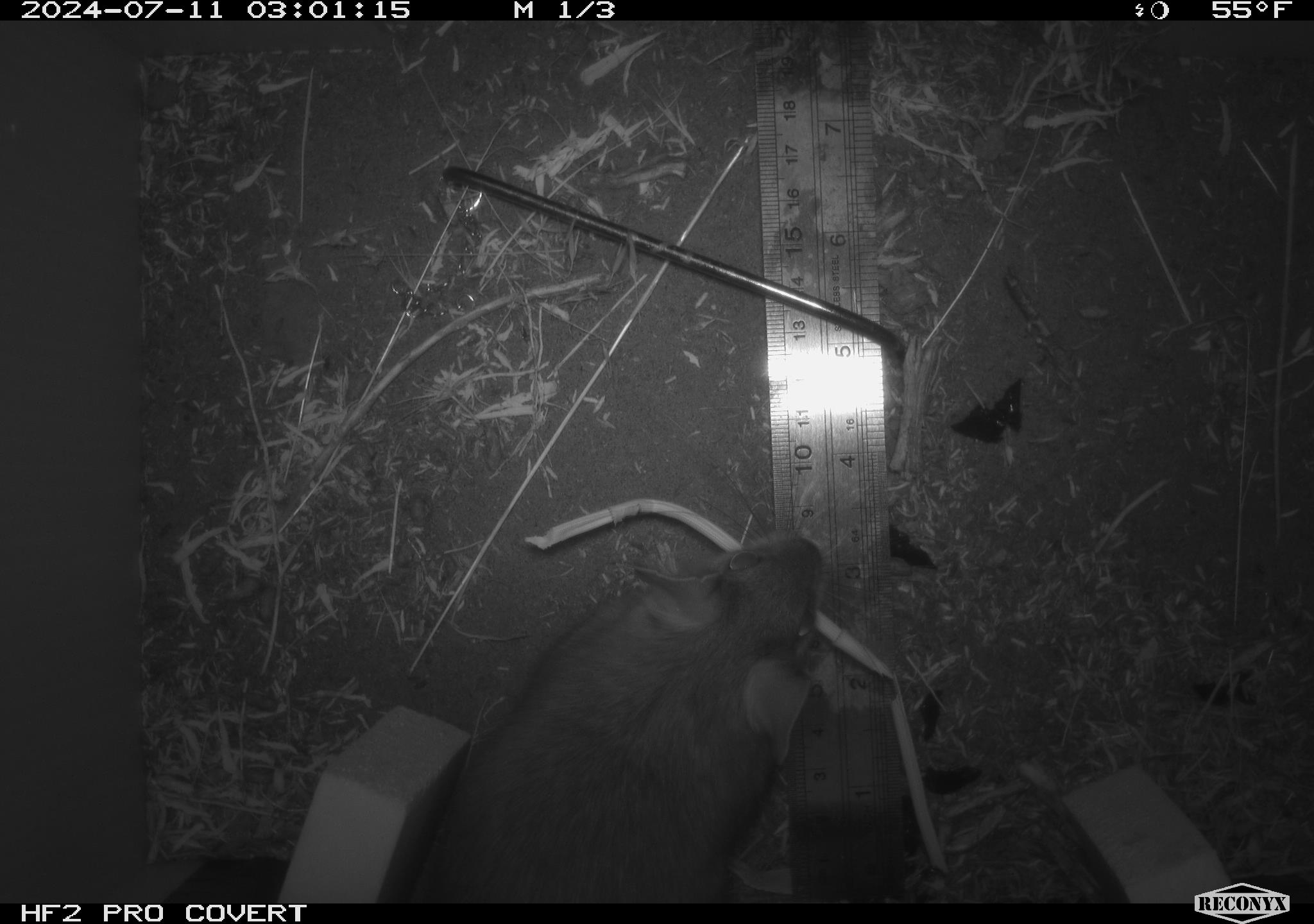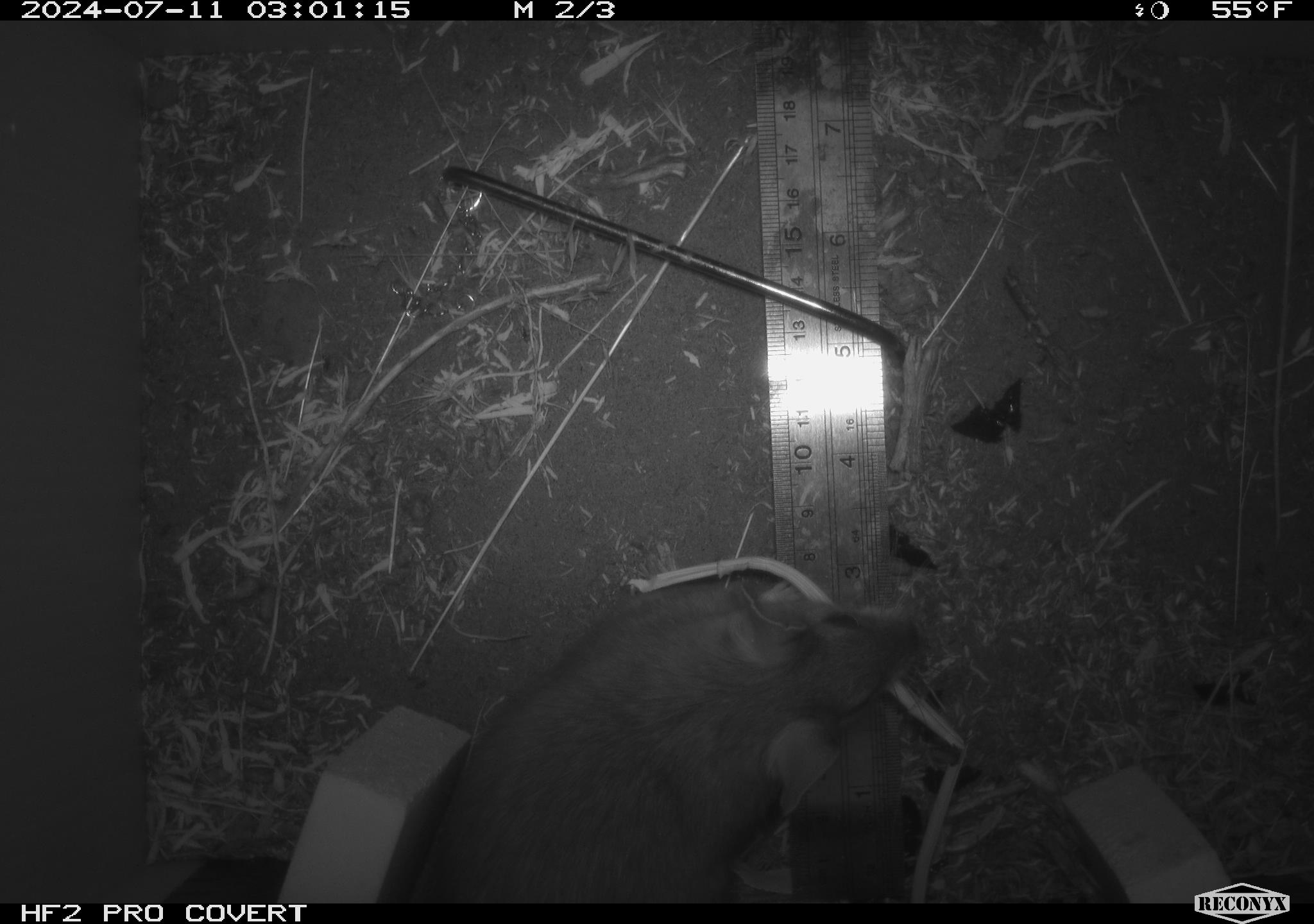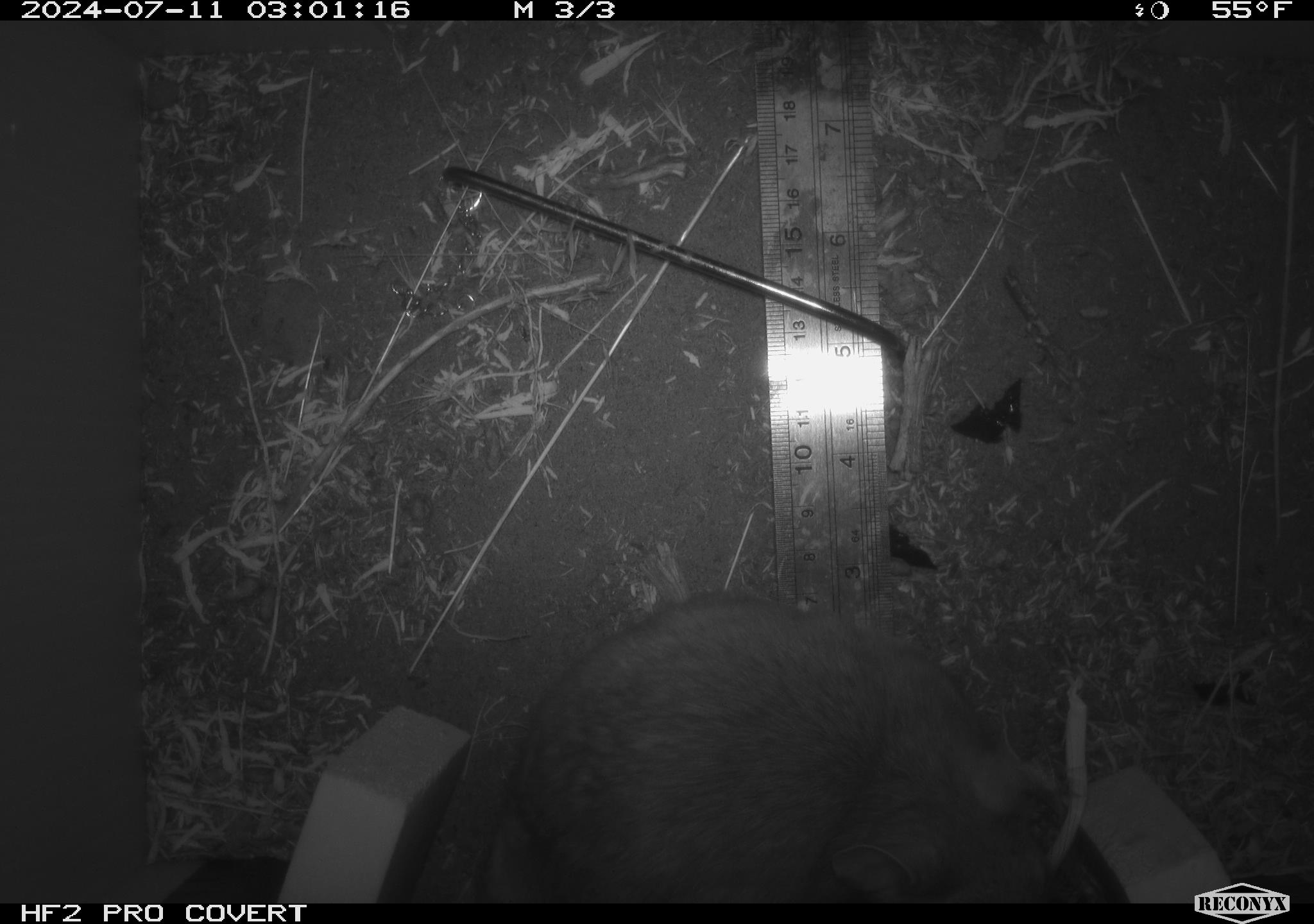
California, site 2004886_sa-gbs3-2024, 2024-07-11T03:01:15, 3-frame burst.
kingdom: Animalia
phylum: Chordata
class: Mammalia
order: Rodentia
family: Cricetidae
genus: Neotoma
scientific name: Neotoma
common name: pack rat or woodrat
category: neotoma species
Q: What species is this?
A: Neotoma species (pack rat or woodrat) (Neotoma).